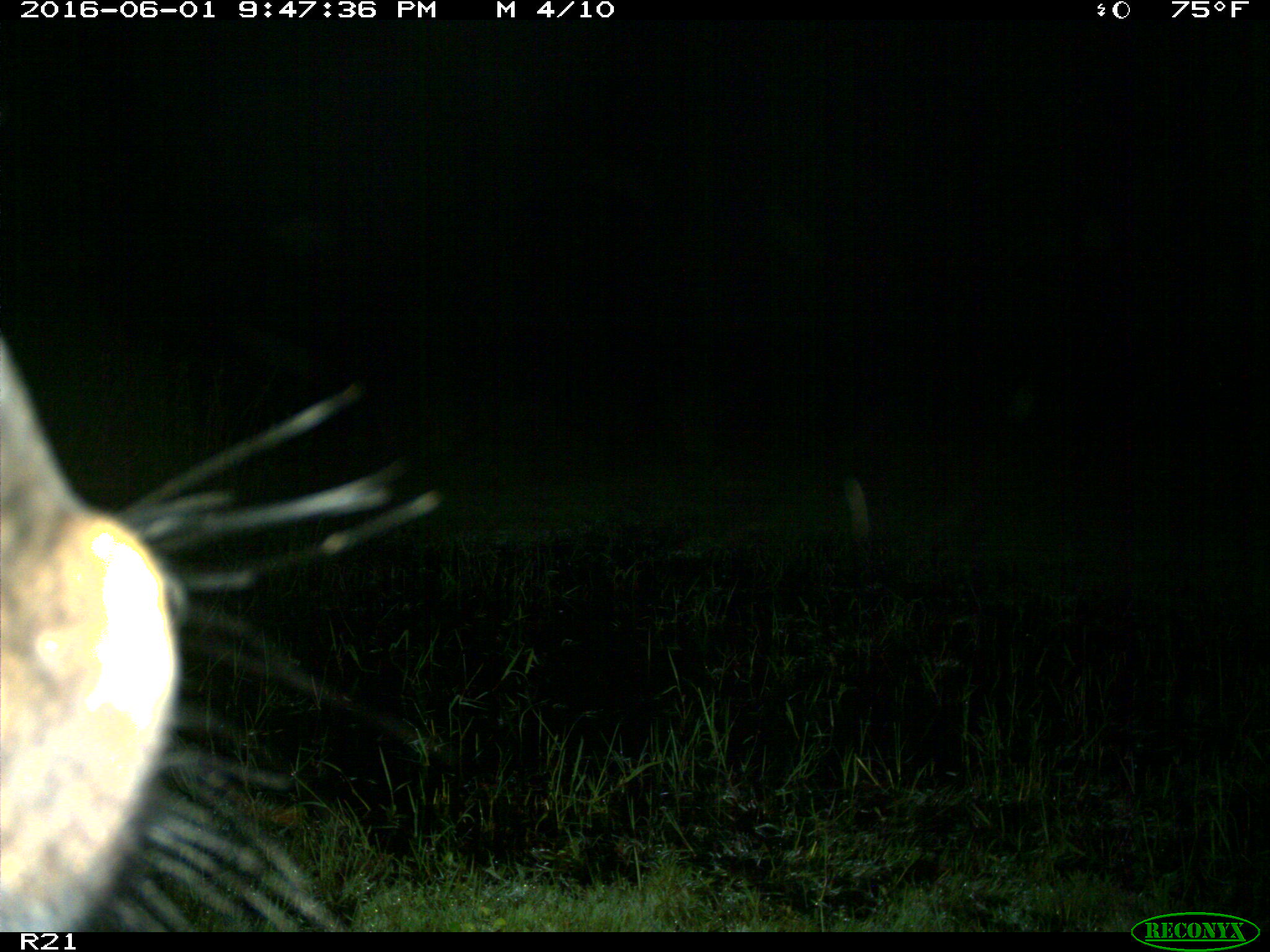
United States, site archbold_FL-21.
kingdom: Animalia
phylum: Chordata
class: Mammalia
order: Artiodactyla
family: Bovidae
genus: Bos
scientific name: Bos taurus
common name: domestic cow